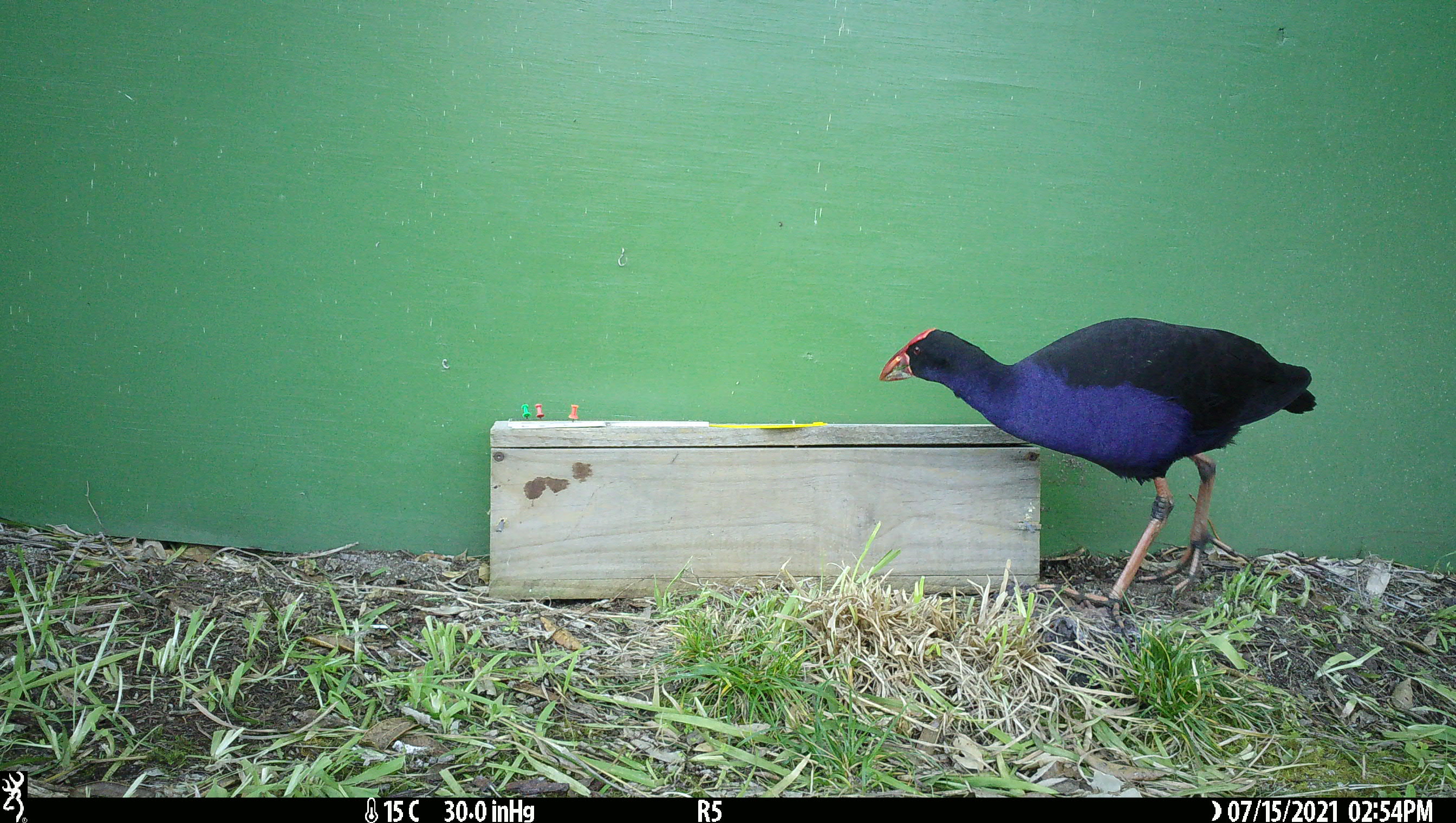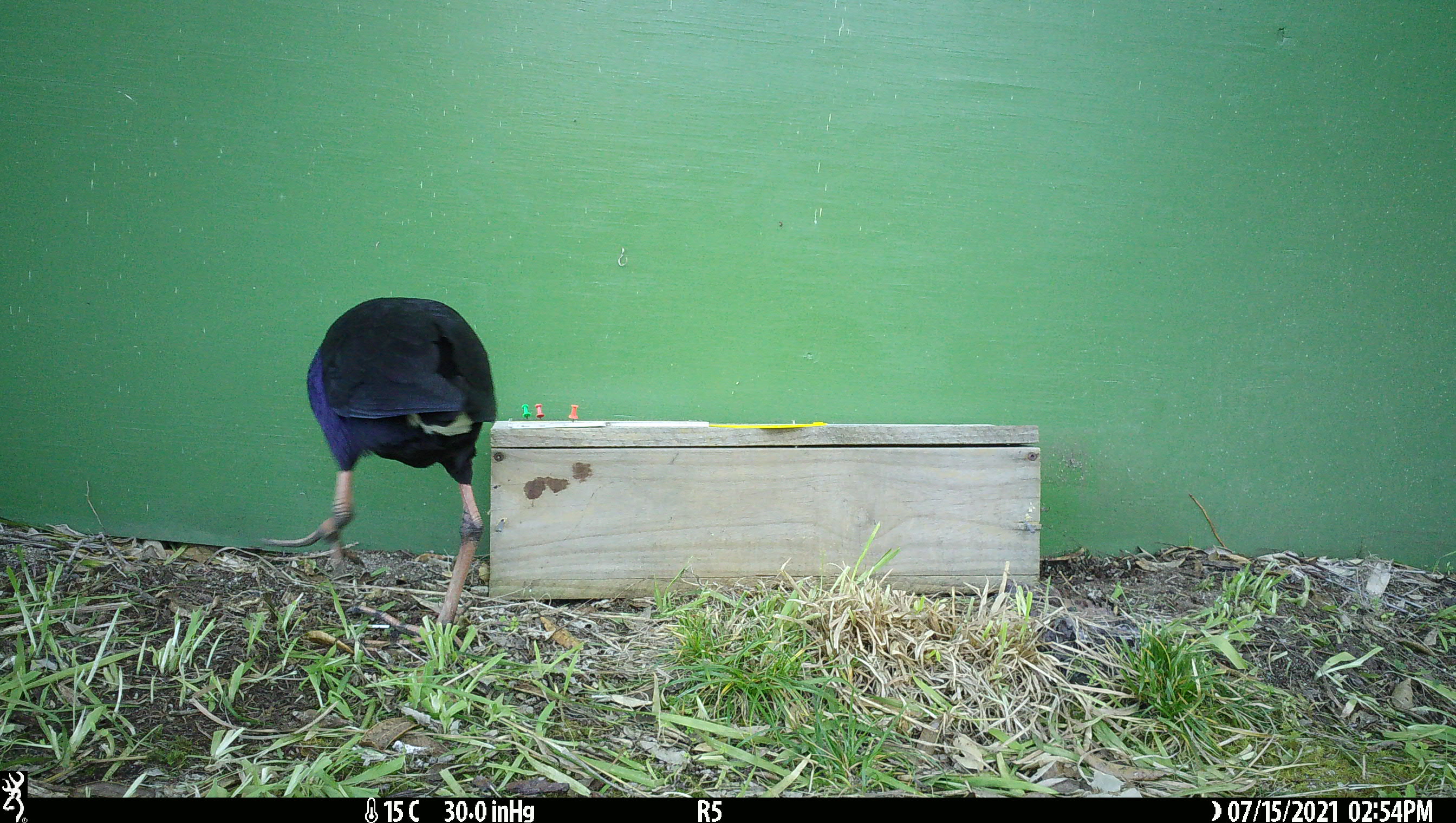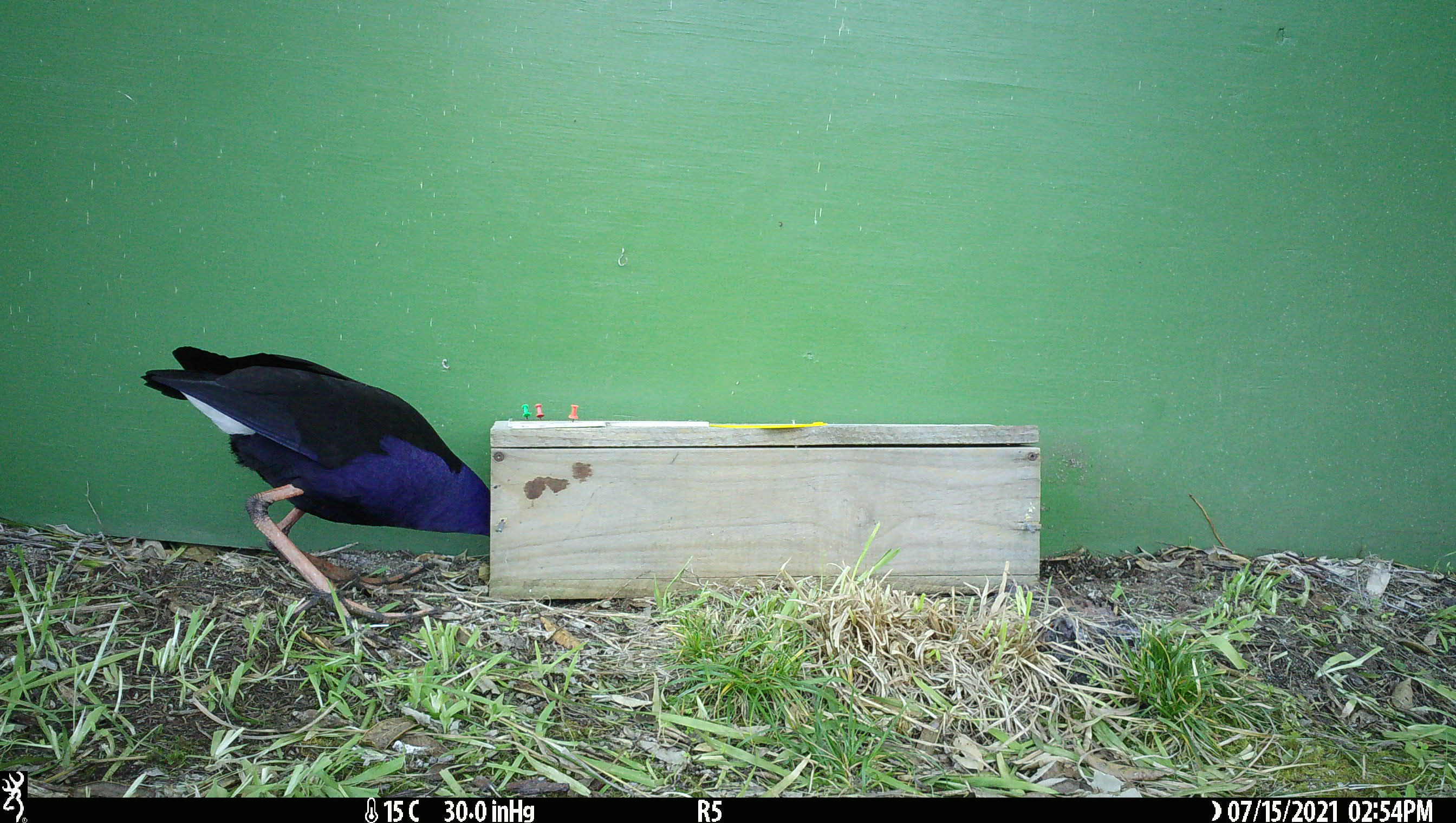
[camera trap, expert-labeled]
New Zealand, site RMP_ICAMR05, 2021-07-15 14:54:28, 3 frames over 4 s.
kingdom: Animalia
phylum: Chordata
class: Aves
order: Gruiformes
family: Rallidae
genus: Porphyrio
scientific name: Porphyrio melanotus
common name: australasian swamphen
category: pukeko